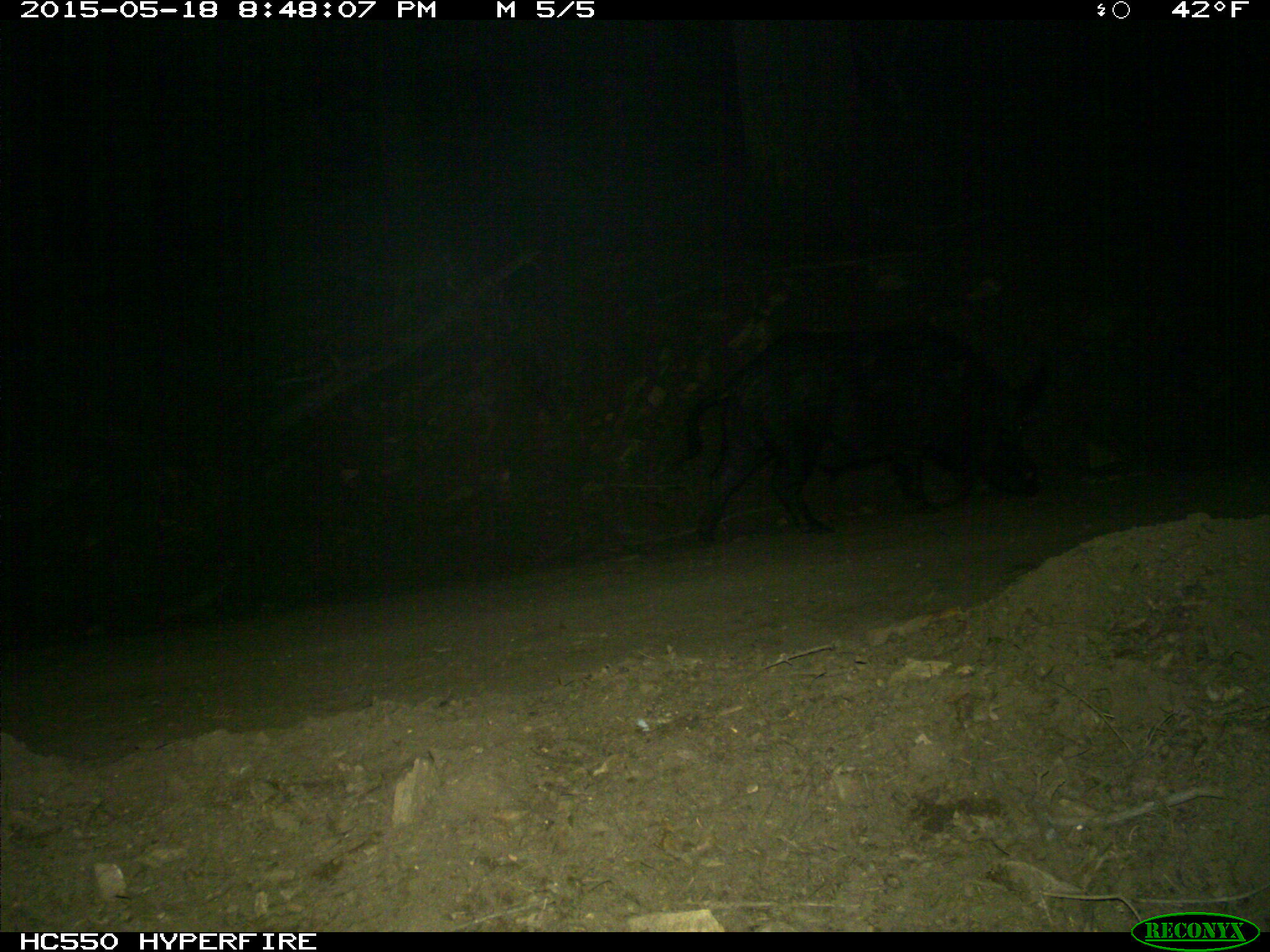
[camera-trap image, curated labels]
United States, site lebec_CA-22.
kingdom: Animalia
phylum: Chordata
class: Mammalia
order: Artiodactyla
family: Suidae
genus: Sus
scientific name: Sus scrofa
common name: wild boar